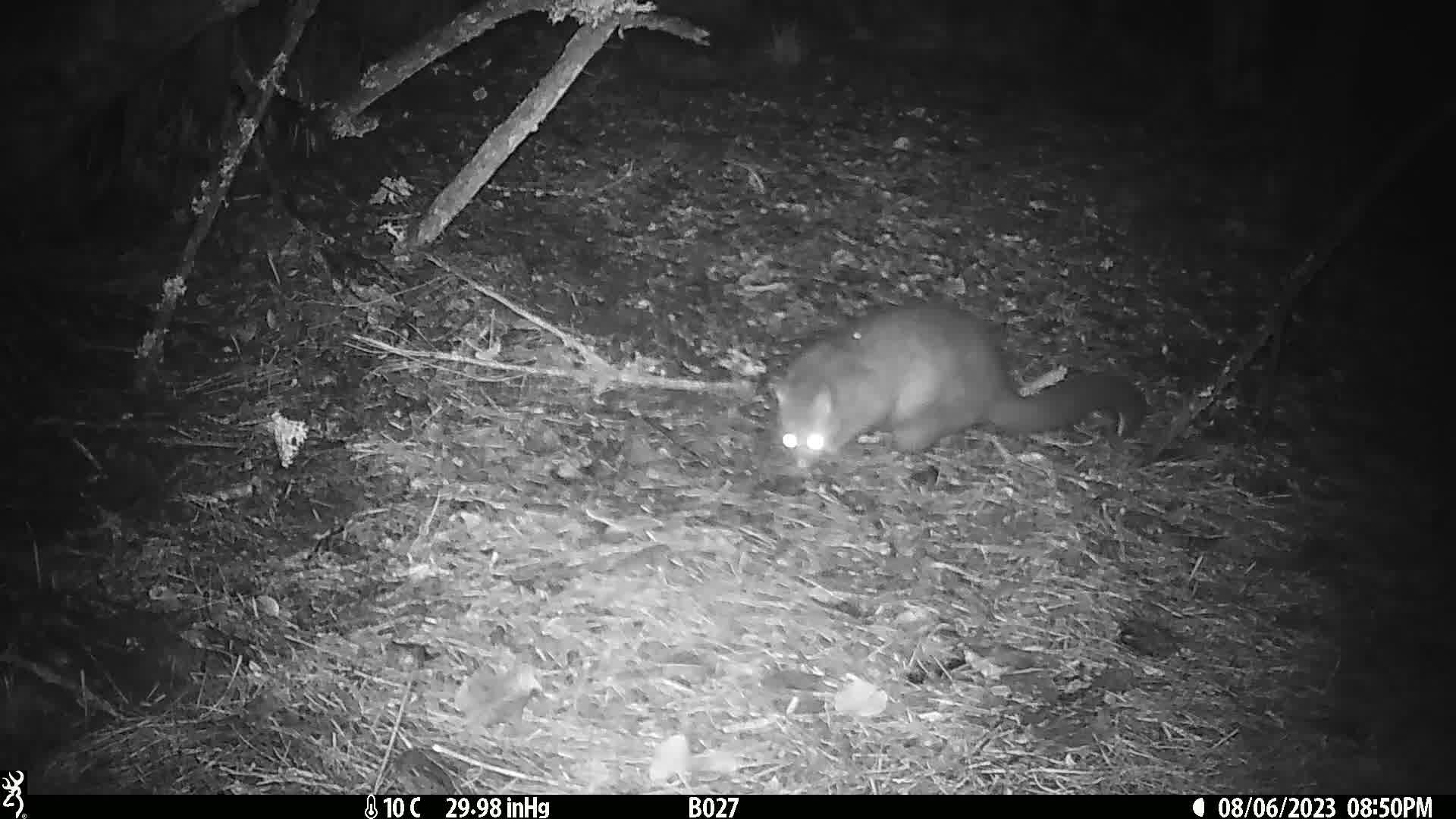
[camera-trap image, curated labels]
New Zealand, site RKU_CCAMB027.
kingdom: Animalia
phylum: Chordata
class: Mammalia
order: Diprotodontia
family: Phalangeridae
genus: Trichosurus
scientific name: Trichosurus vulpecula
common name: common brushtail possum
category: possum